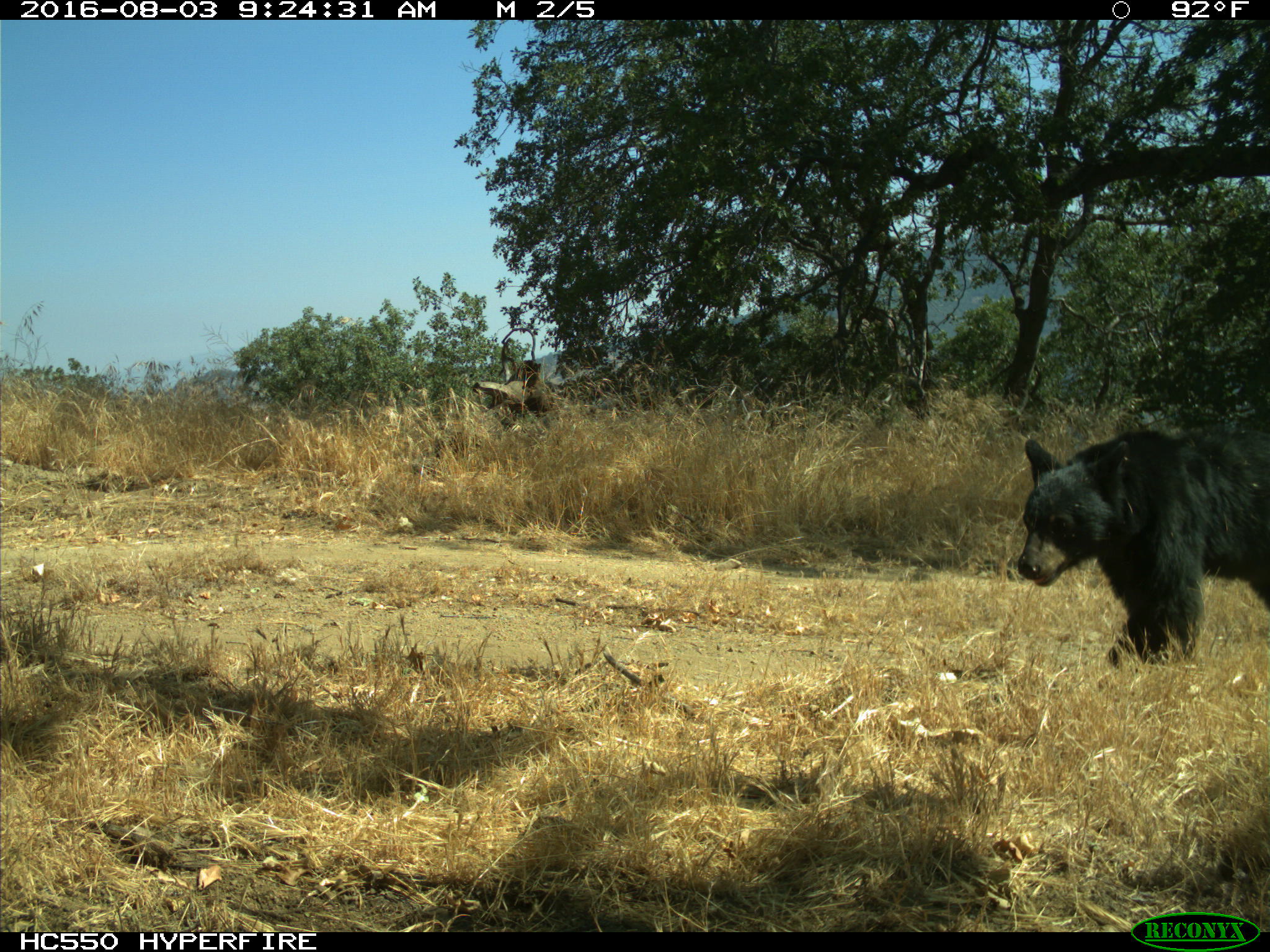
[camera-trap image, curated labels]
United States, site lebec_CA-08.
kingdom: Animalia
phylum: Chordata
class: Mammalia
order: Carnivora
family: Ursidae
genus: Ursus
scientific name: Ursus americanus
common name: american black bear